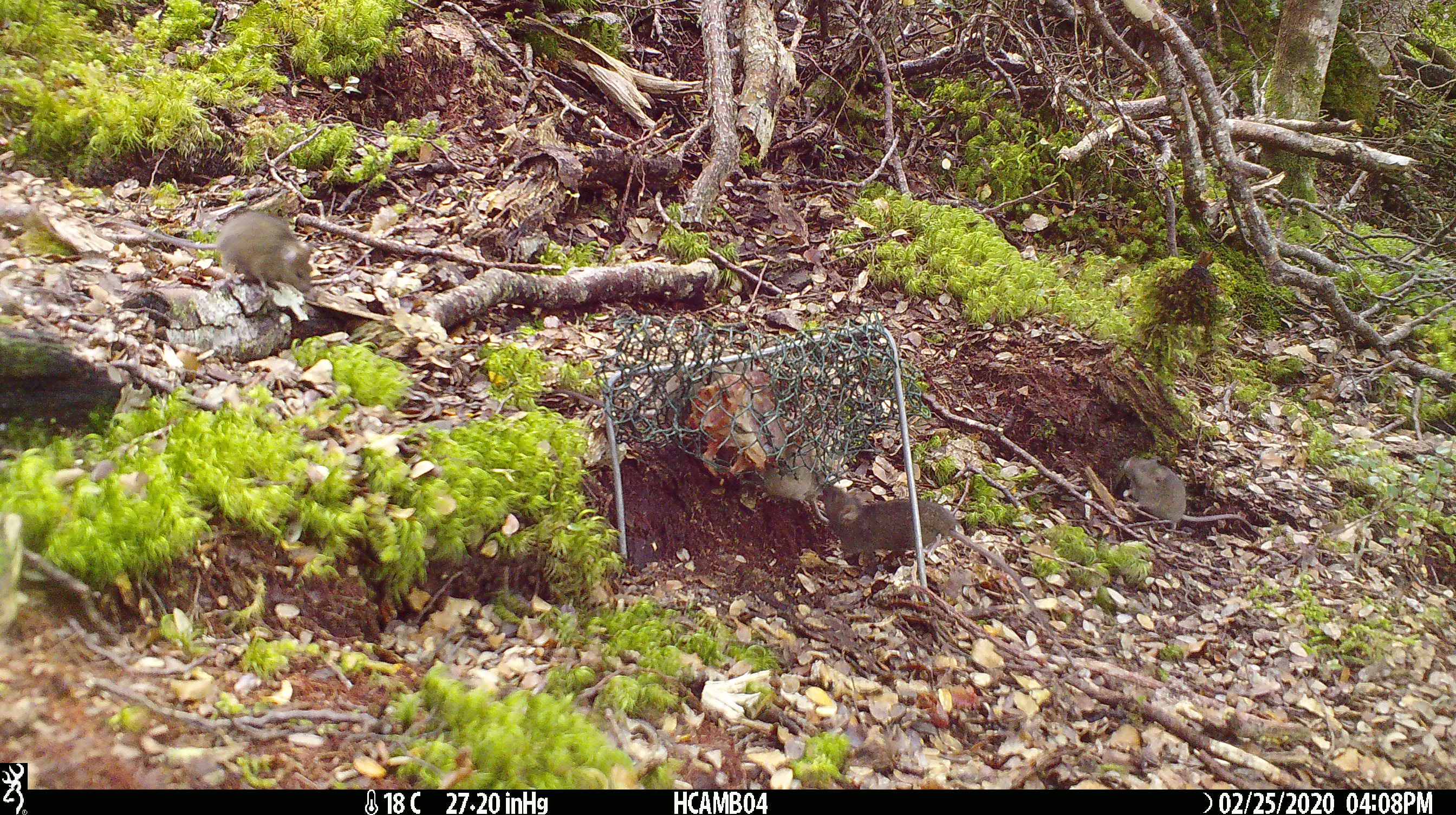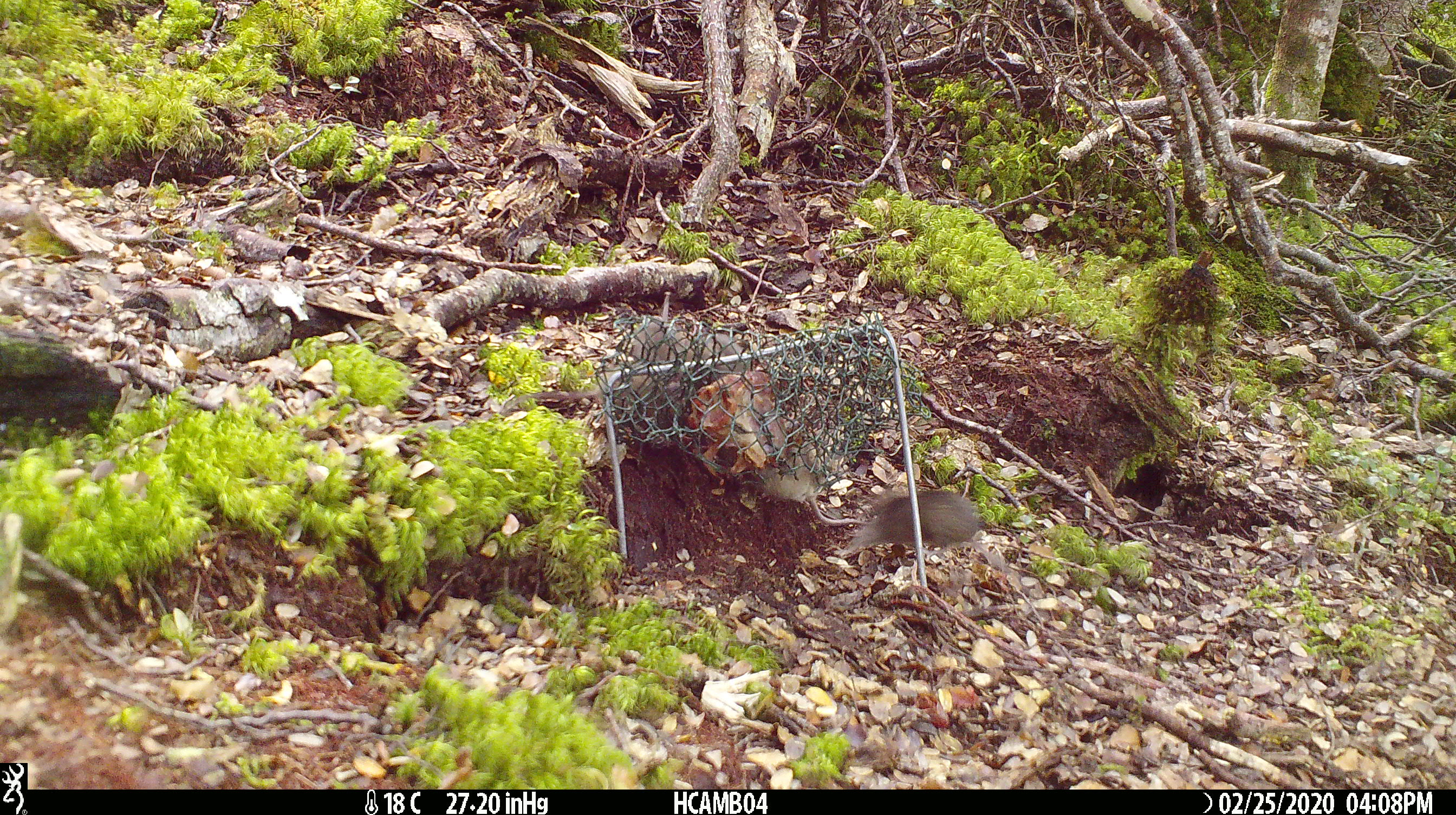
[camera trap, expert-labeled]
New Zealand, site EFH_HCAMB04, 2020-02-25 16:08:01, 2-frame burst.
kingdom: Animalia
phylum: Chordata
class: Mammalia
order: Rodentia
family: Muridae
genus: Mus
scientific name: Mus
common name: mouse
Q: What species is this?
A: Mouse (Mus).